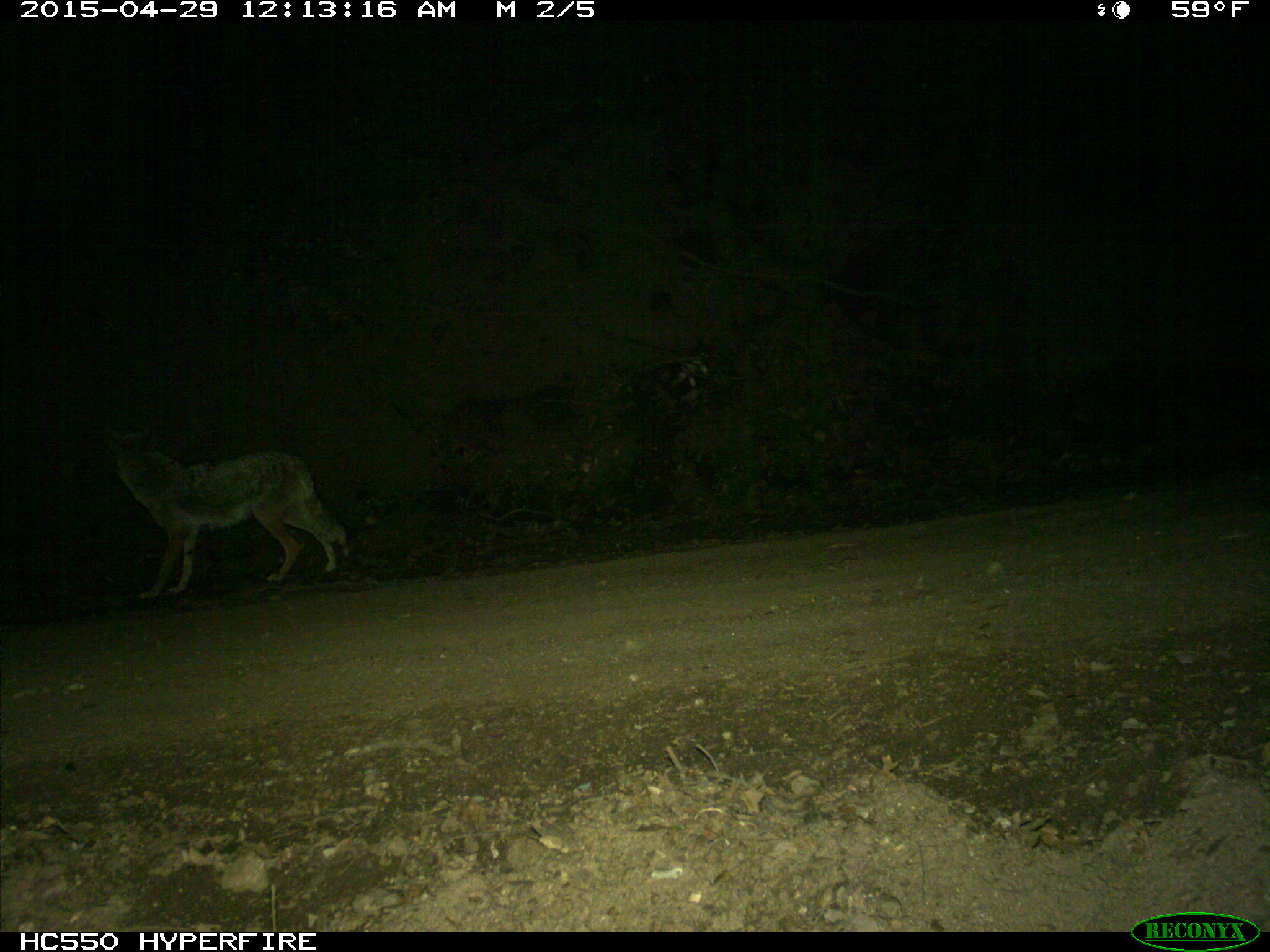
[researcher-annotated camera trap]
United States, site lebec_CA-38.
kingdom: Animalia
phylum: Chordata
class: Mammalia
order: Carnivora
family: Canidae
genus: Canis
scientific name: Canis latrans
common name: coyote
Canis latrans (coyote).